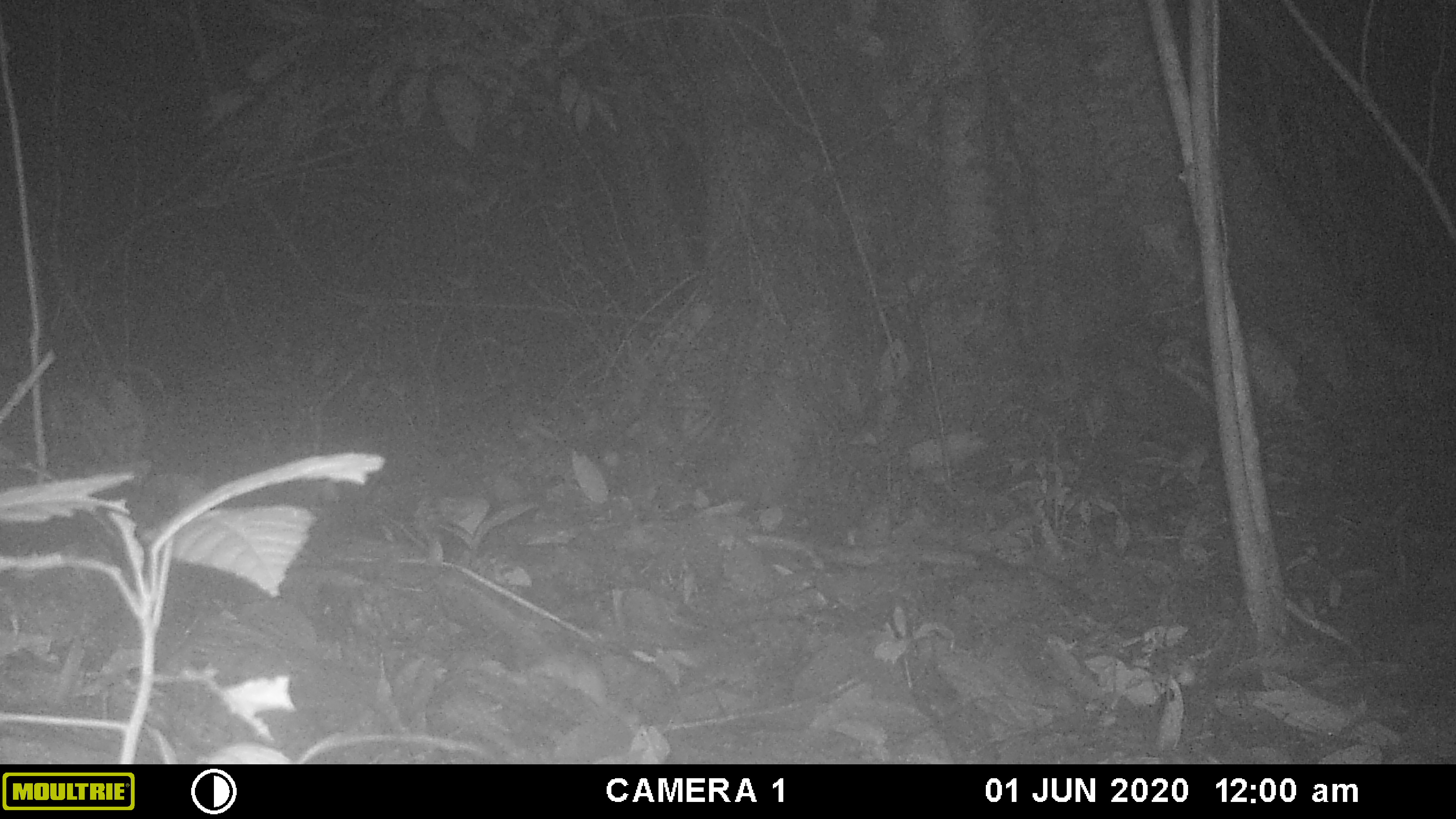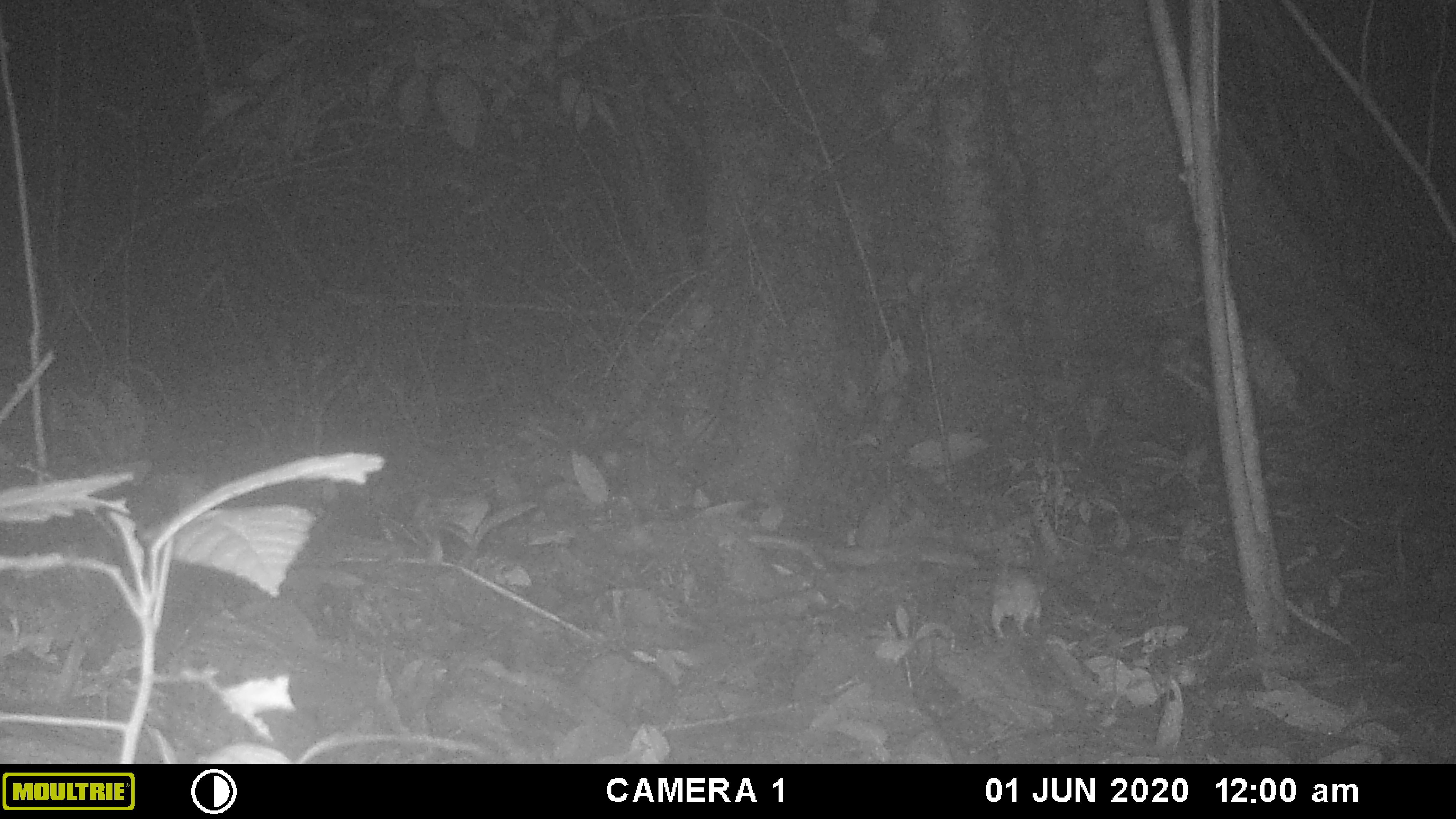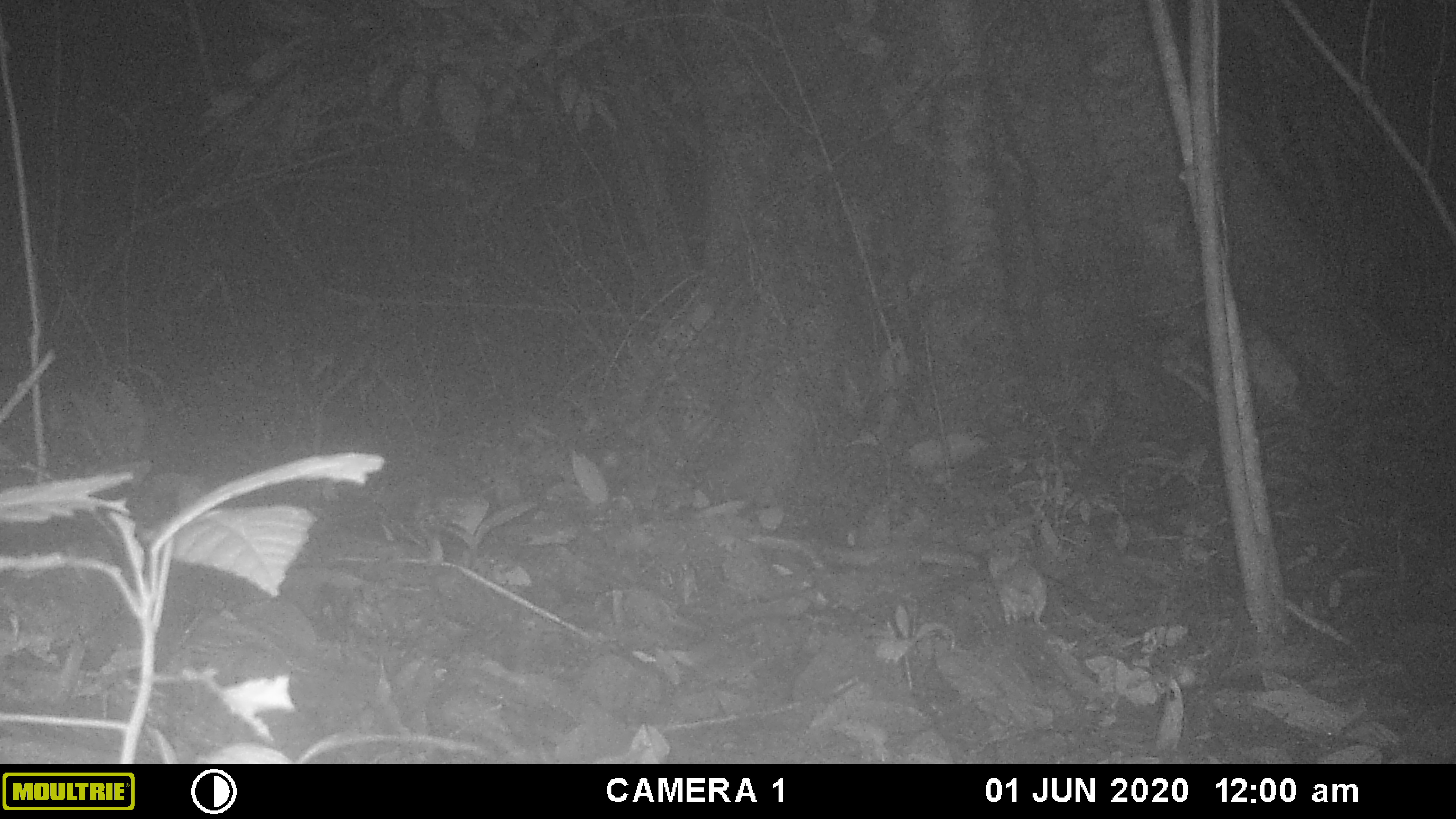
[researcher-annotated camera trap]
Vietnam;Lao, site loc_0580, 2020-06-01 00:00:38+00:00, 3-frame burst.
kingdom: Animalia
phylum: Chordata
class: Mammalia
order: Rodentia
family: Muridae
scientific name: Muridae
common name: old-world mice and rats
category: unidentified murid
Unidentified murid (old-world mice and rats) (Muridae). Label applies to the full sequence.